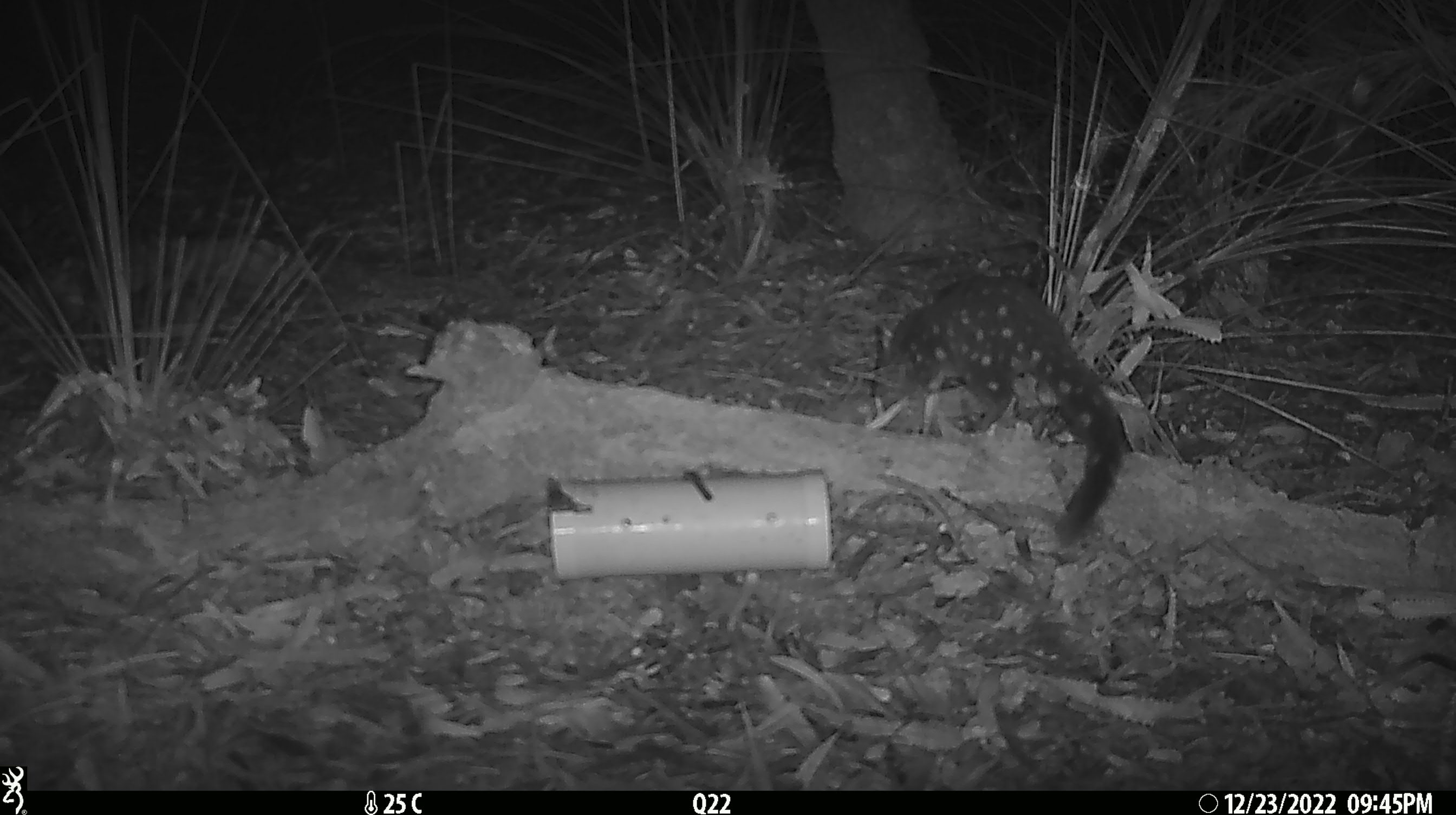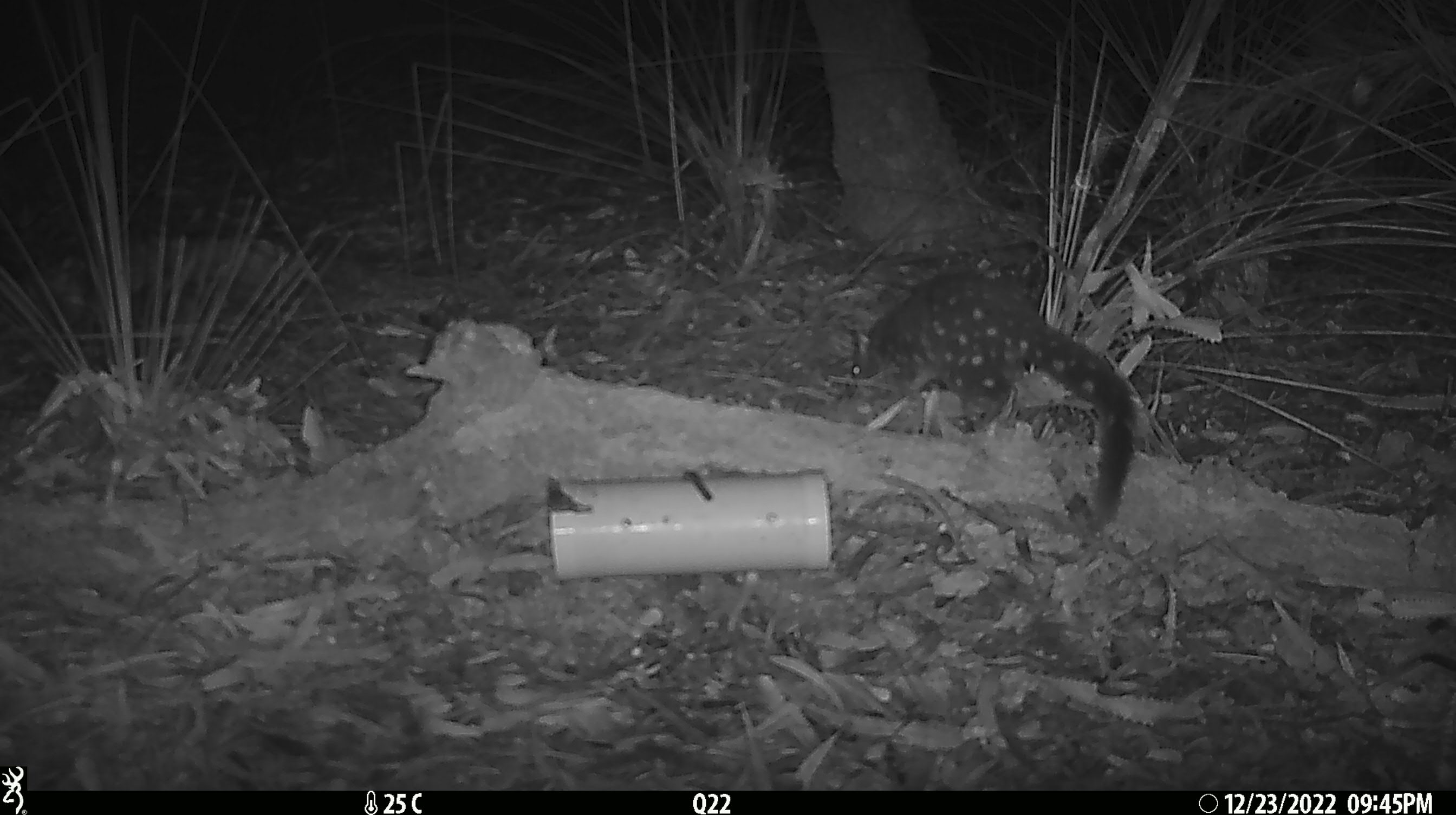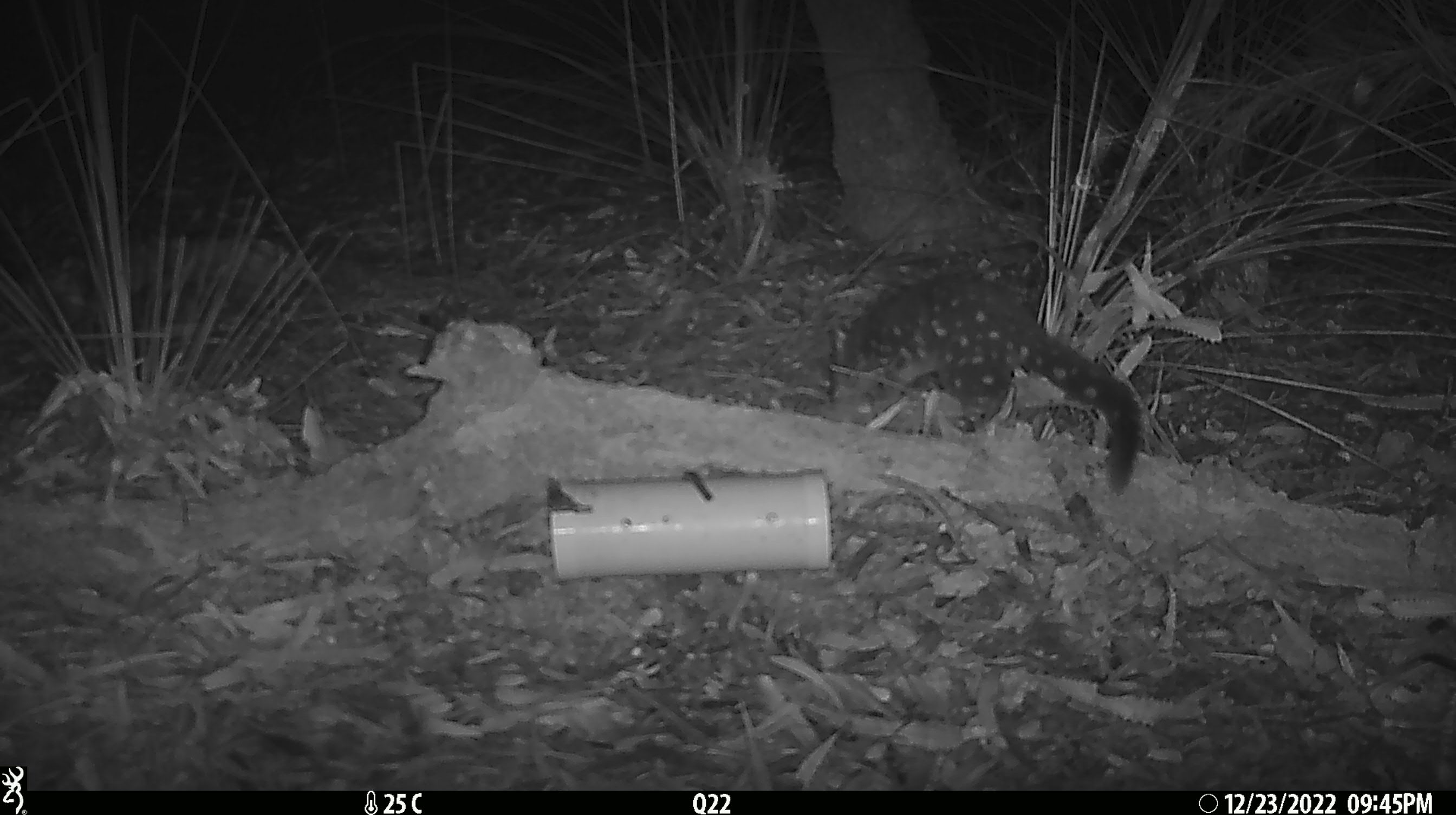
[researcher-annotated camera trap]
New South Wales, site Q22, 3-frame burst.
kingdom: Animalia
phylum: Chordata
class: Mammalia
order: Dasyuromorphia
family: Dasyuridae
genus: Dasyurus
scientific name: Dasyurus maculatus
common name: spotted-tailed quoll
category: quoll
Quoll (spotted-tailed quoll) (Dasyurus maculatus).